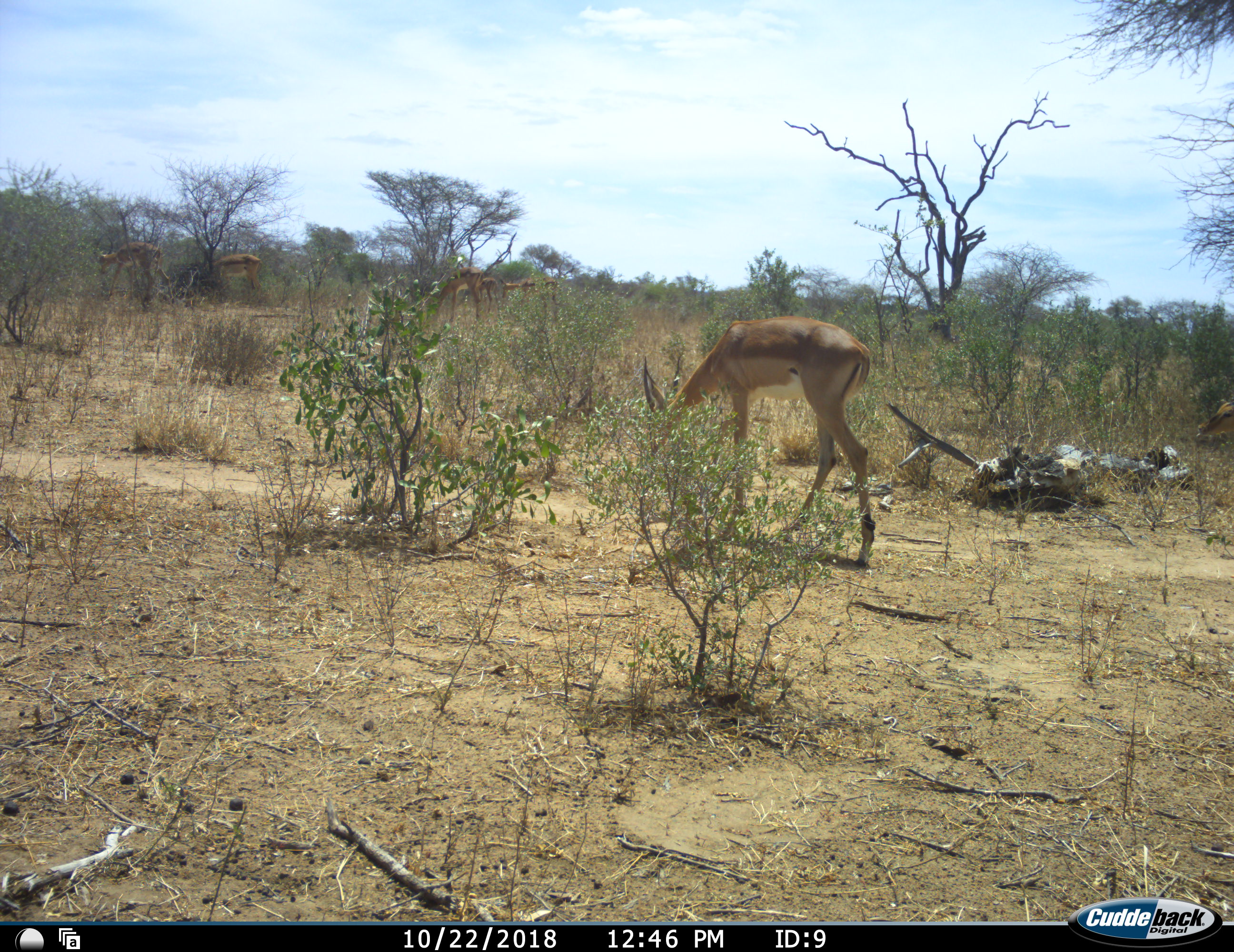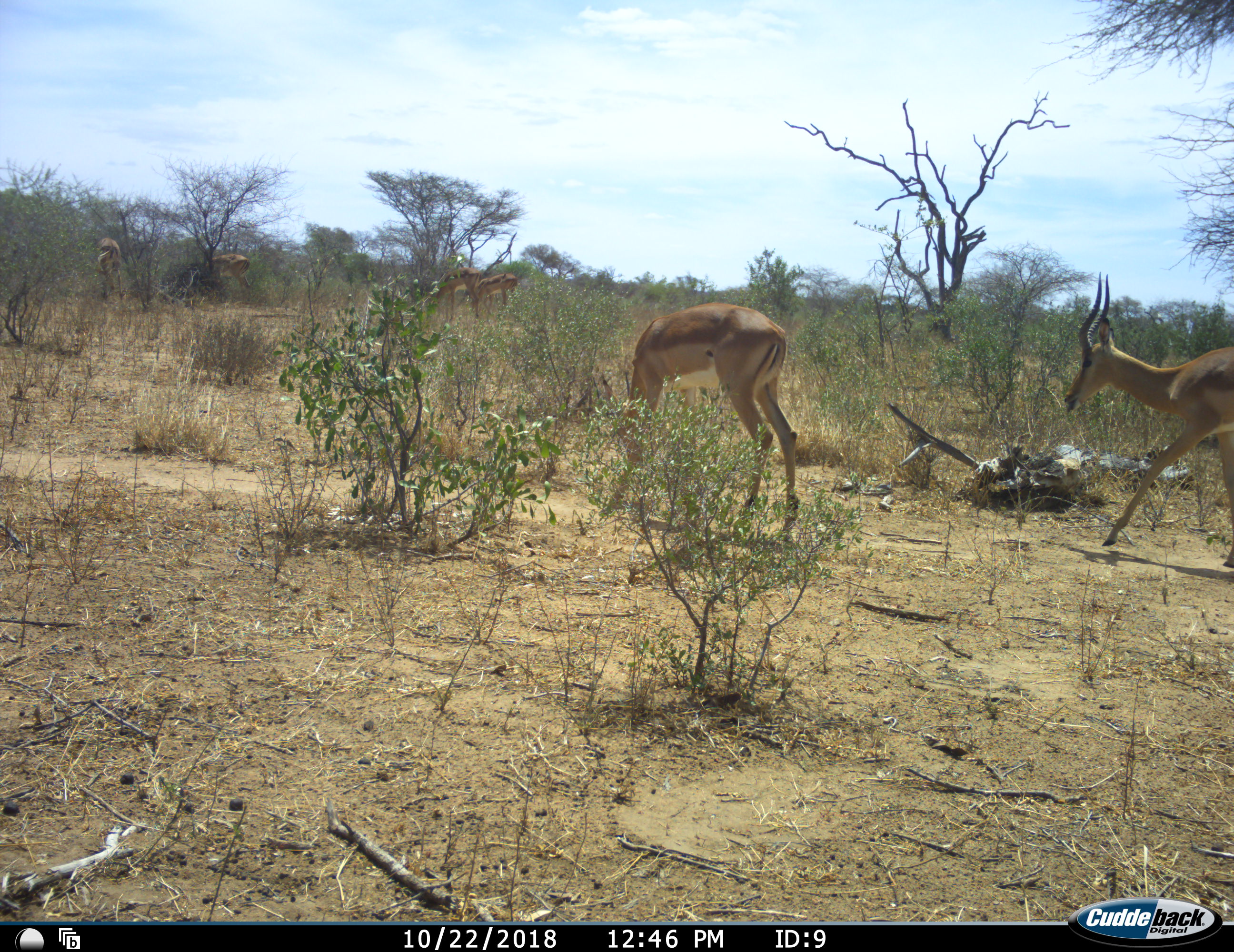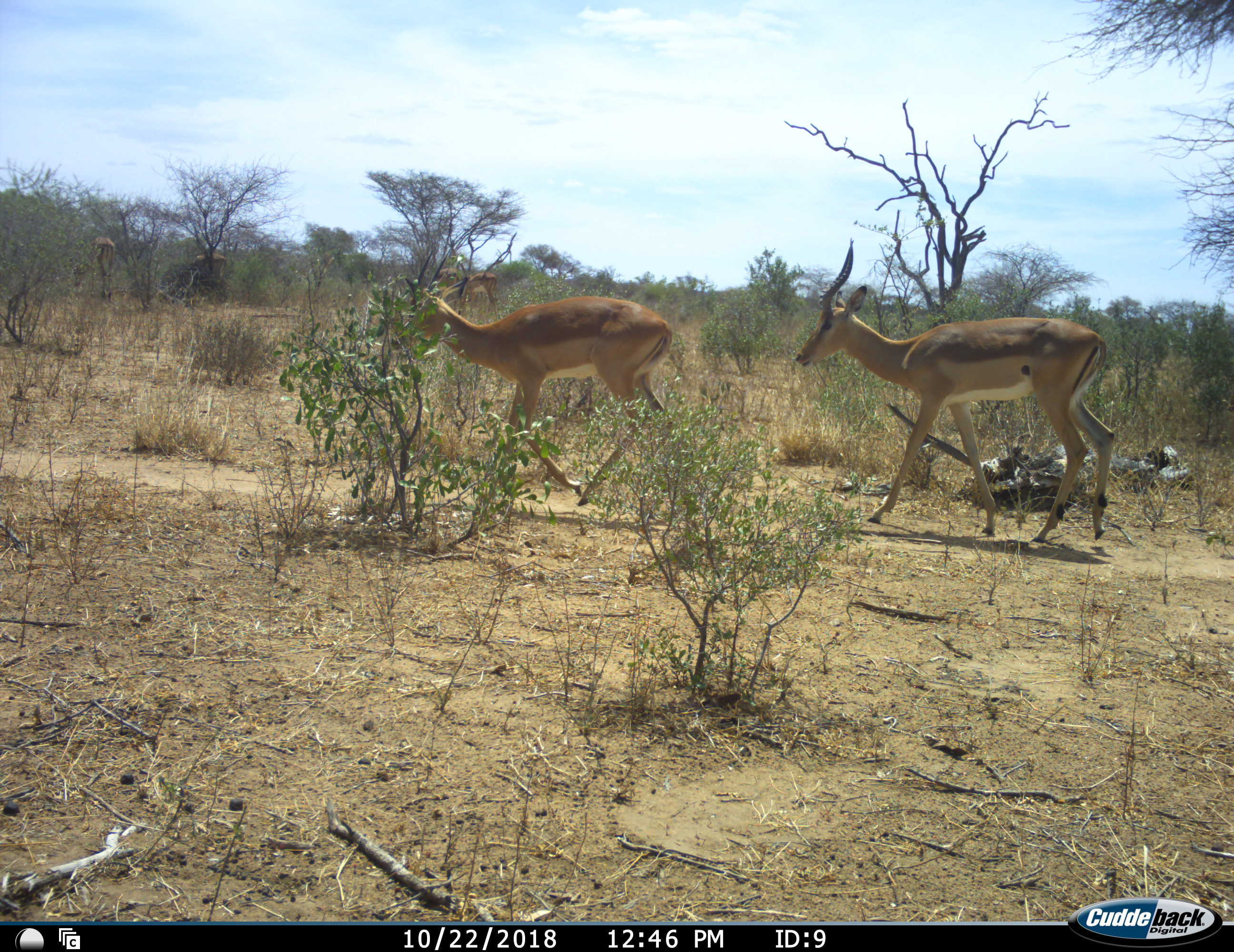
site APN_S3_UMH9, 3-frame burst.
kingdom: Animalia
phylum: Chordata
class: Mammalia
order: Artiodactyla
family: Bovidae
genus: Aepyceros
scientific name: Aepyceros melampus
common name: impala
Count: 6.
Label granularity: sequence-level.